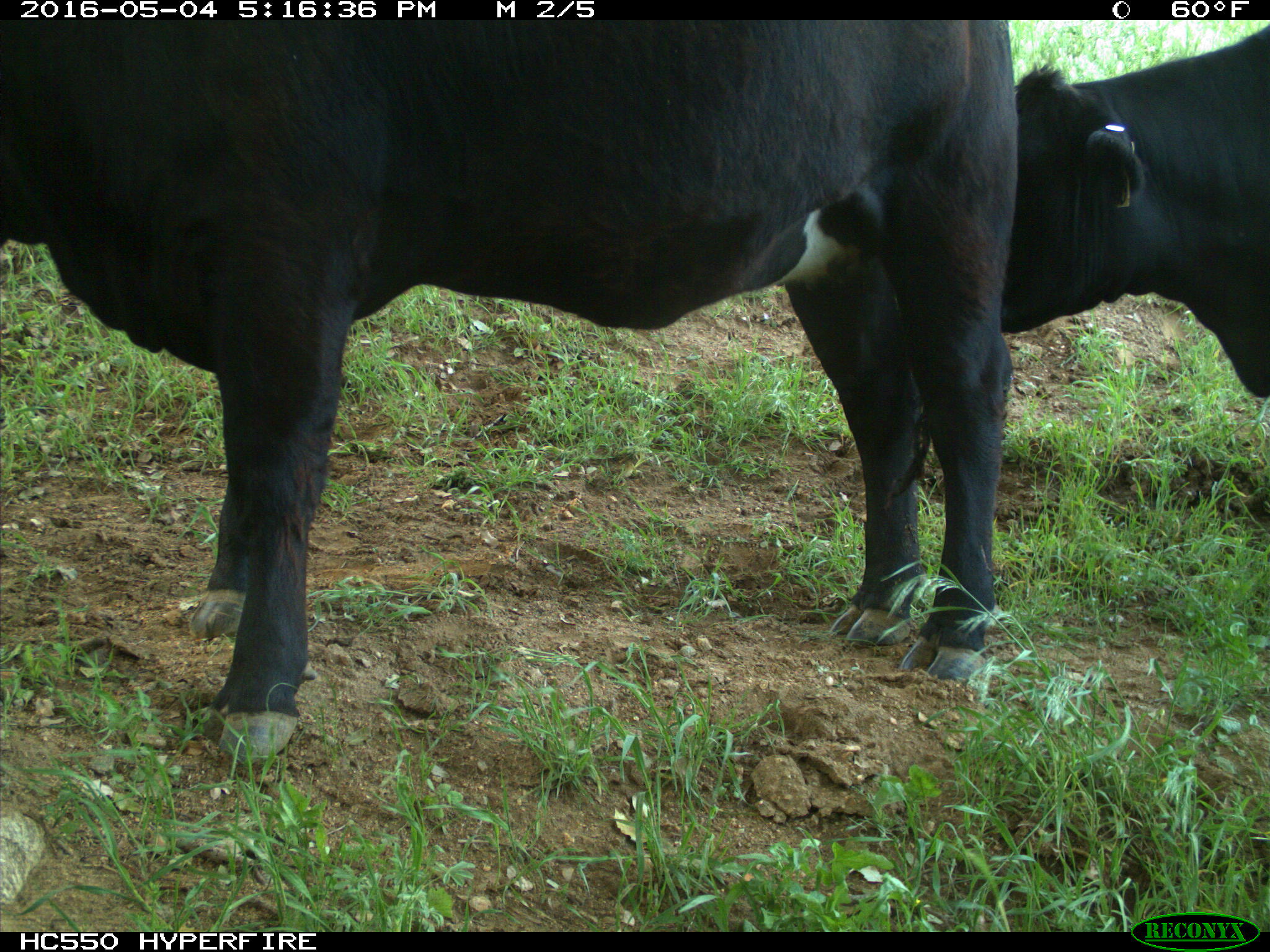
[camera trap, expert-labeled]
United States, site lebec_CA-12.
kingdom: Animalia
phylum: Chordata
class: Mammalia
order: Artiodactyla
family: Bovidae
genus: Bos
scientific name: Bos taurus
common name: domestic cow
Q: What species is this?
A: Bos taurus (domestic cow).